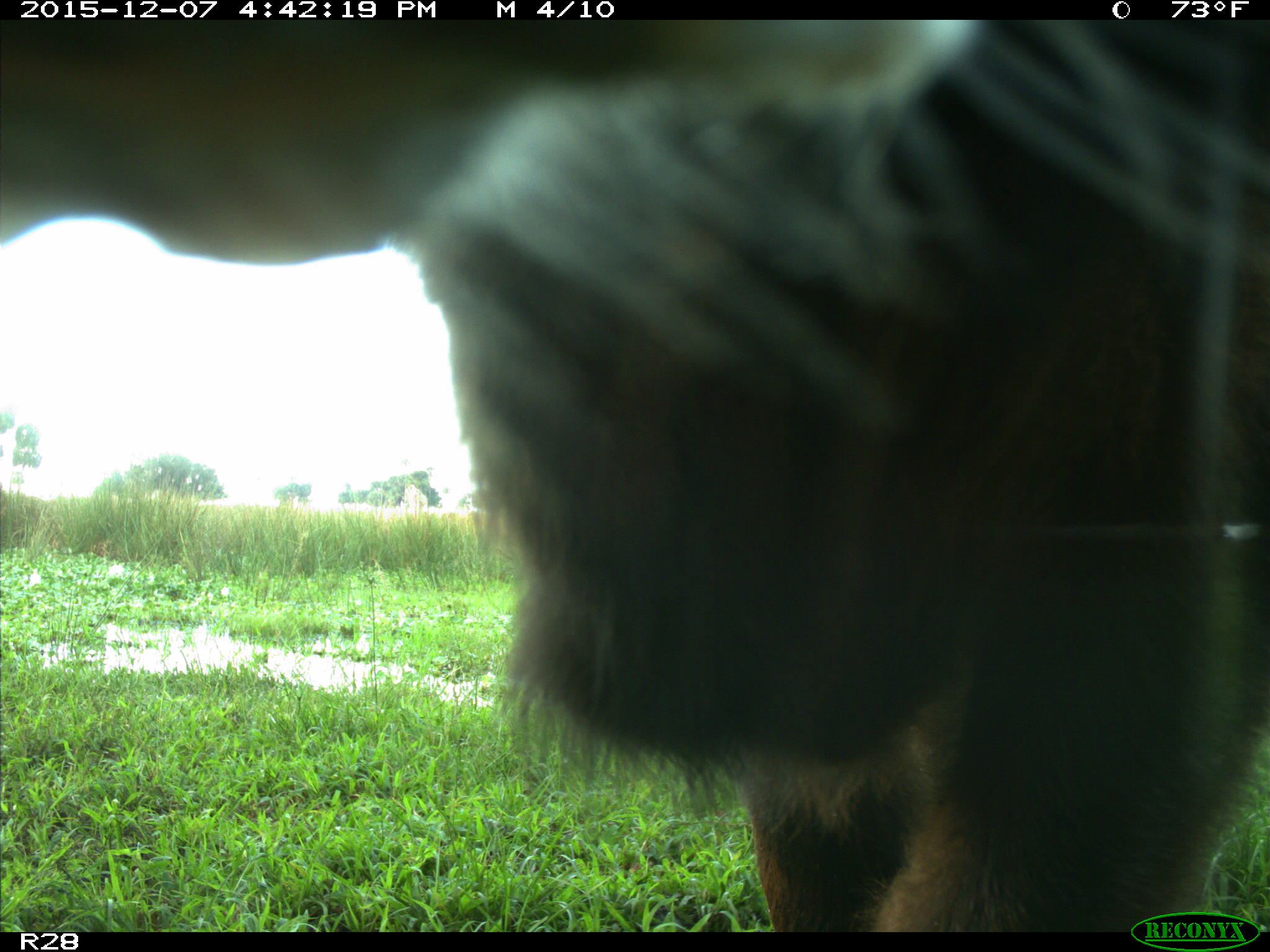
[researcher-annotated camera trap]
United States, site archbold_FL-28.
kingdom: Animalia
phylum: Chordata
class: Mammalia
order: Artiodactyla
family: Bovidae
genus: Bos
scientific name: Bos taurus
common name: domestic cow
Bos taurus (domestic cow).